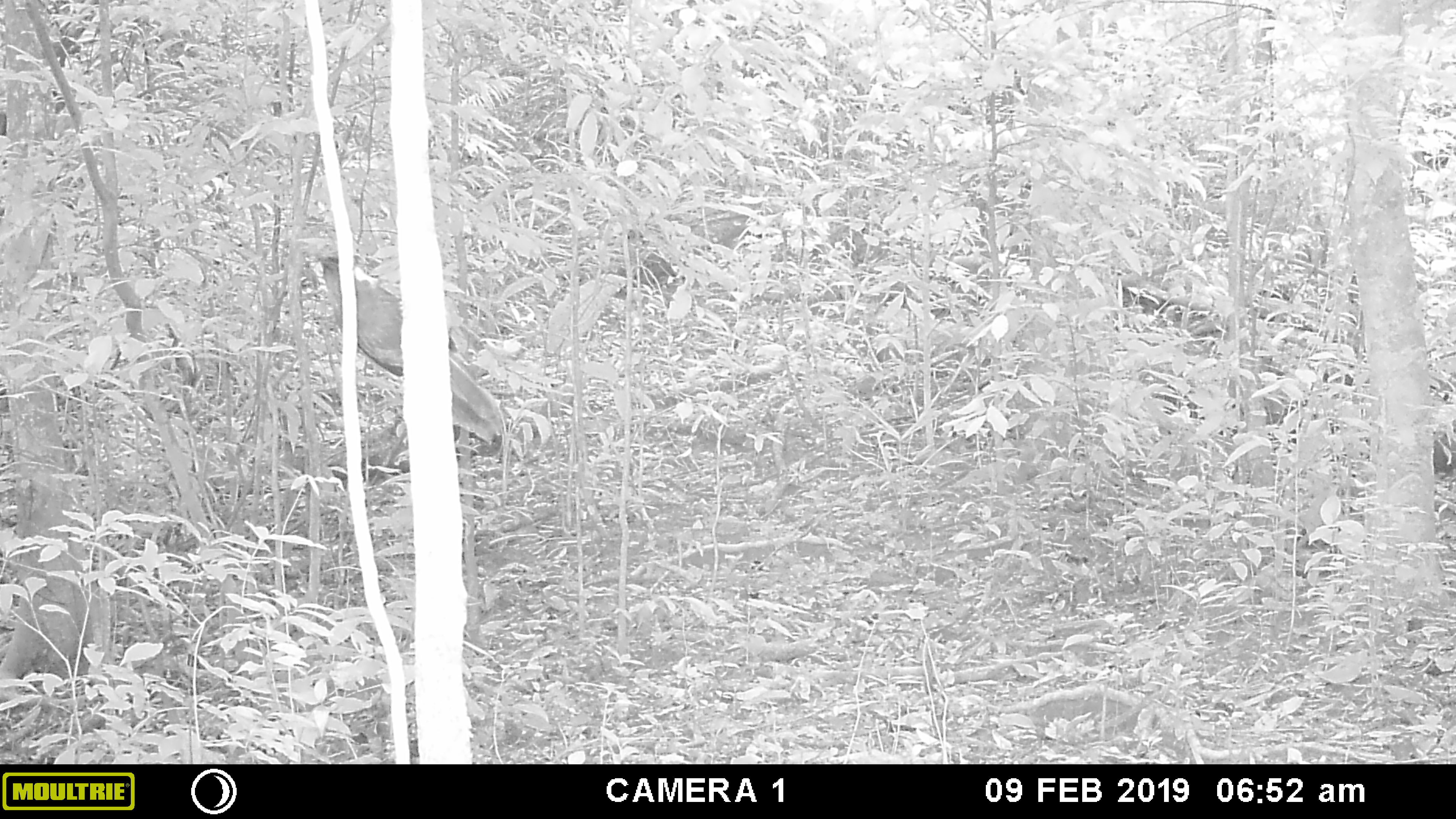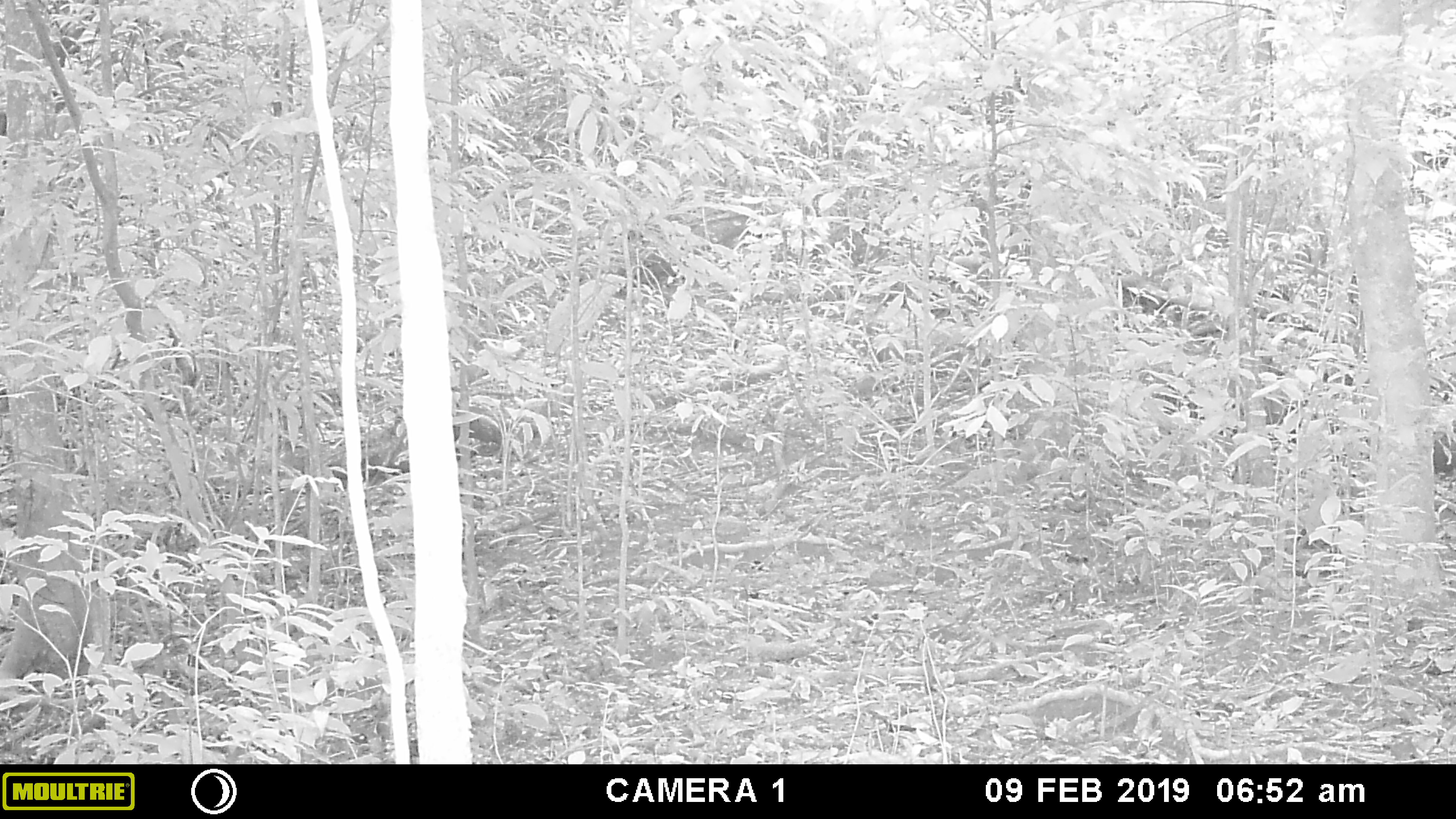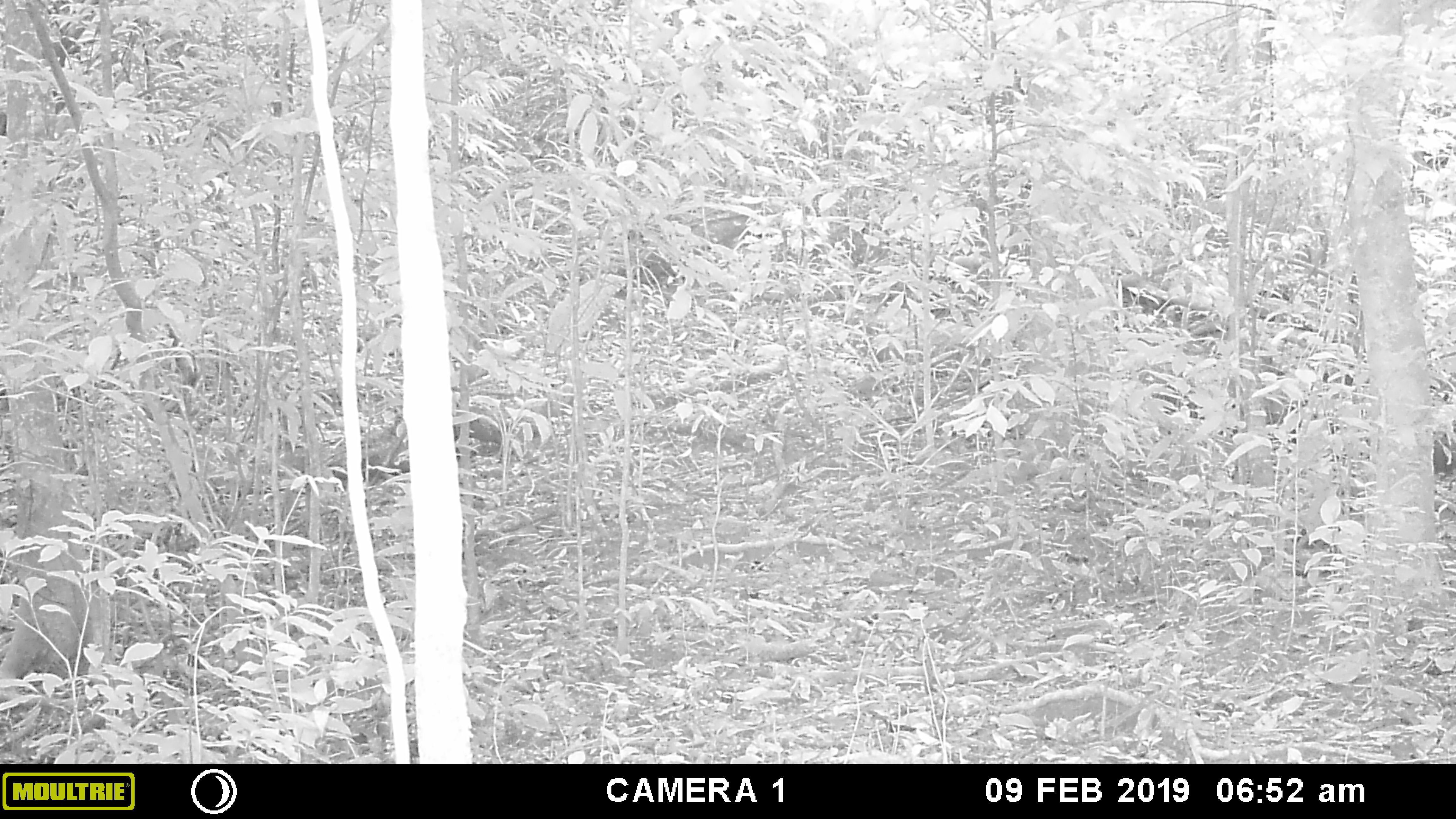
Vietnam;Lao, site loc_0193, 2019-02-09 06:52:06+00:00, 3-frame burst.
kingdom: Animalia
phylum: Chordata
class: Aves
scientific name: Aves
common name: bird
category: unidentified bird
Unidentified bird (bird) (Aves). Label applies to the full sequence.